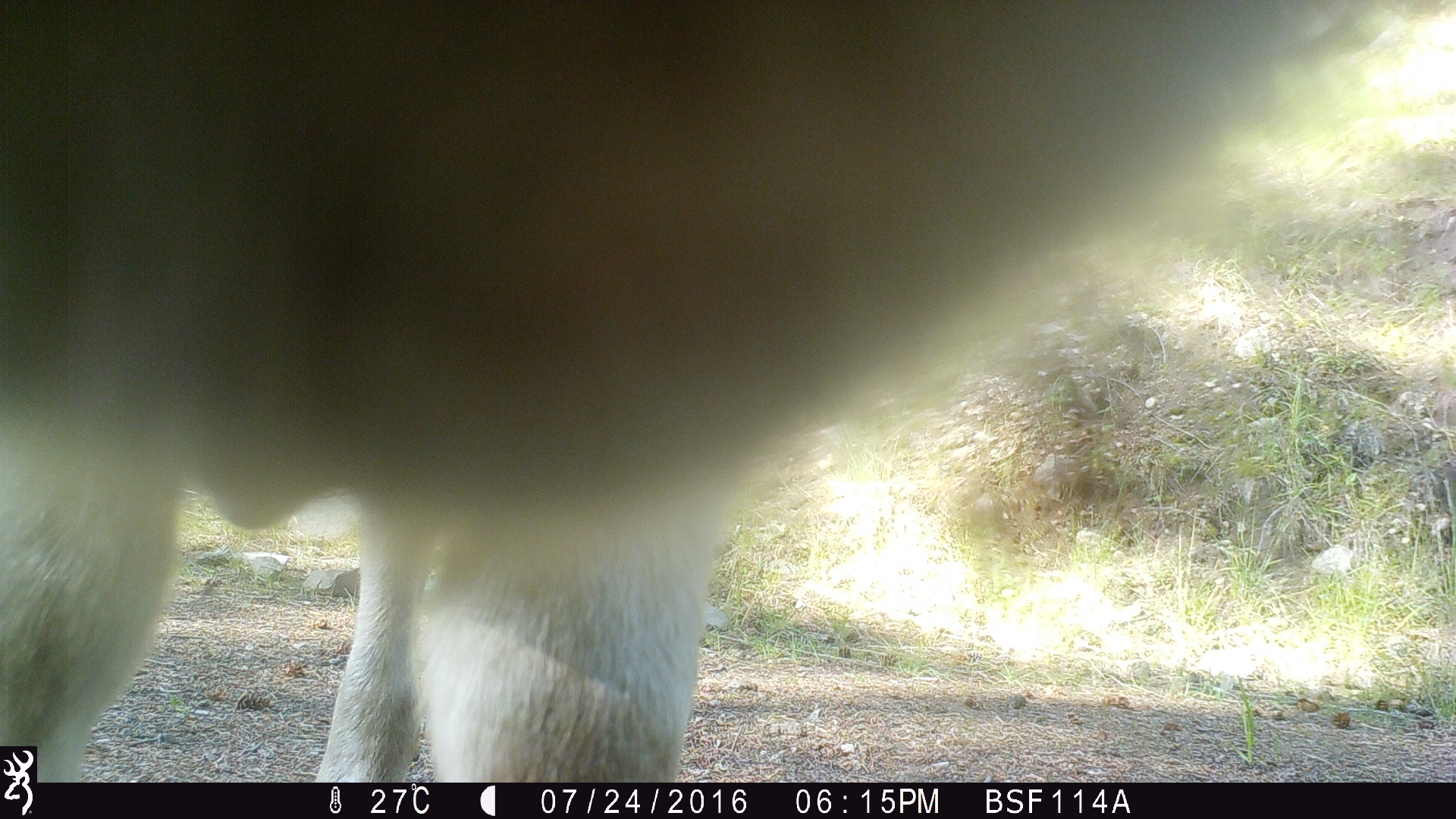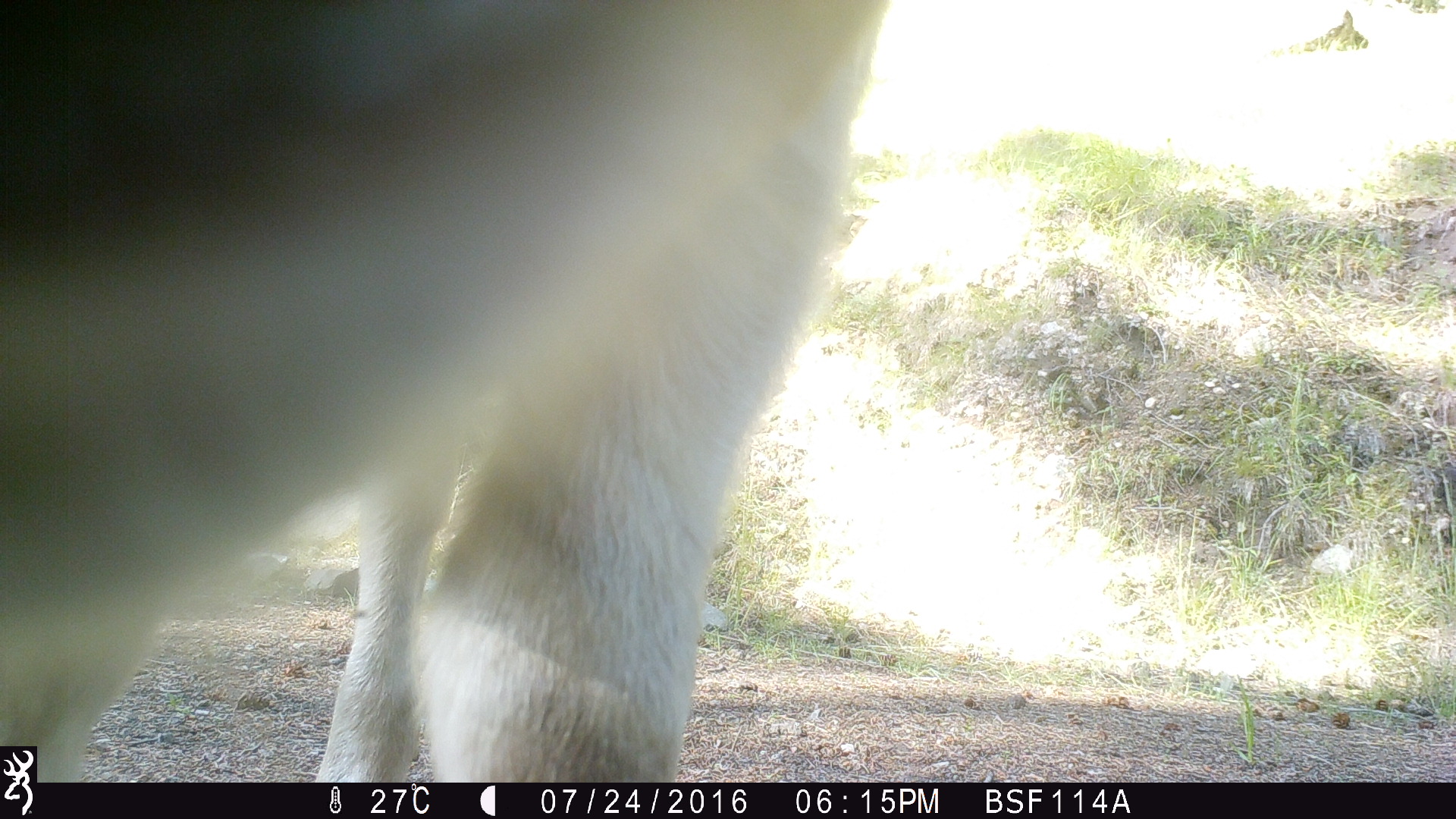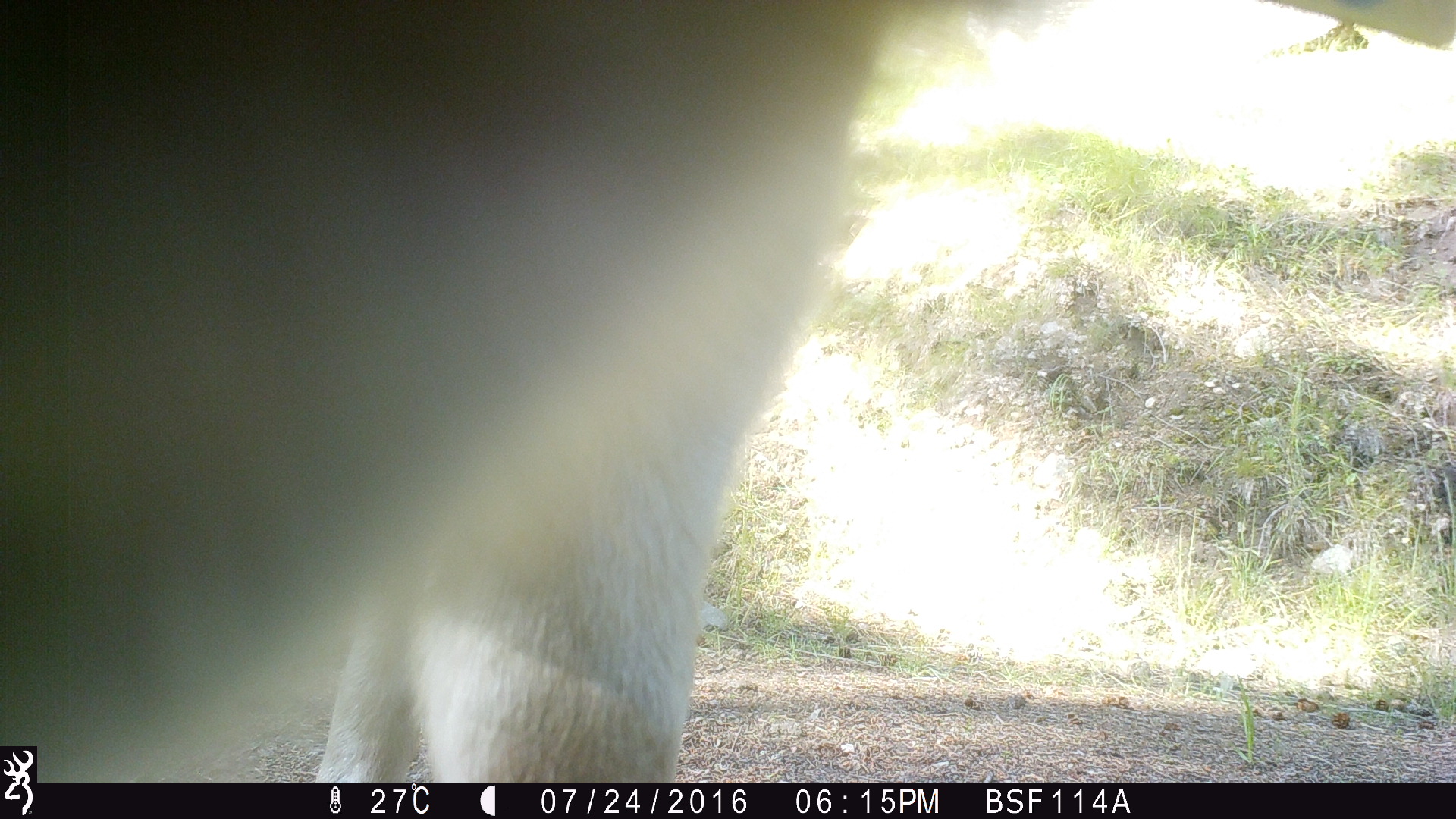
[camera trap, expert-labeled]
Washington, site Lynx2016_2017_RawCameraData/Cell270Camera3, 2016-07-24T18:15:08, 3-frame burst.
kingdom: Animalia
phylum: Chordata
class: Mammalia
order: Artiodactyla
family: Bovidae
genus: Bos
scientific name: Bos taurus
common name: domestic cattle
Domestic cattle (Bos taurus). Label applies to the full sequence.